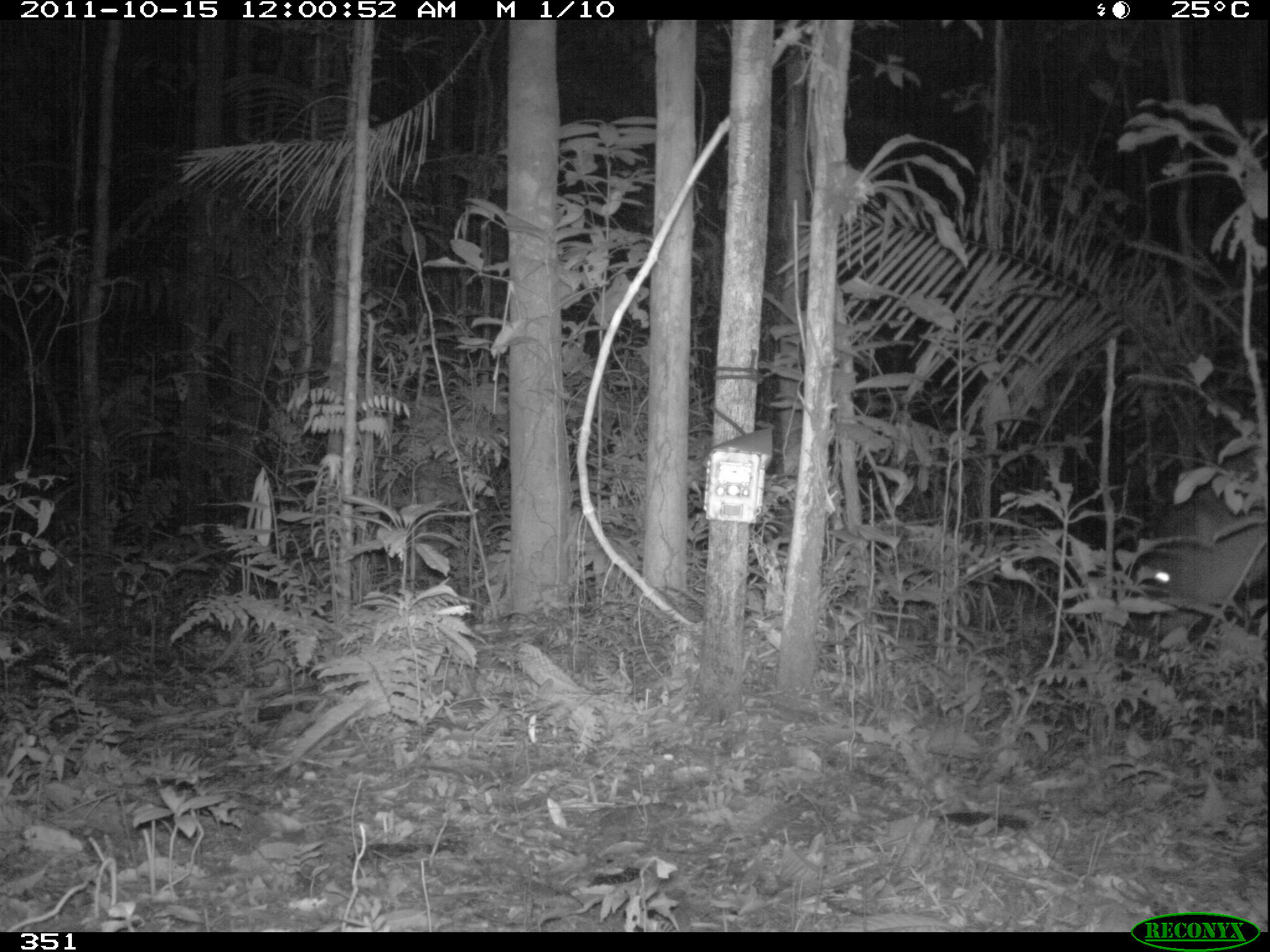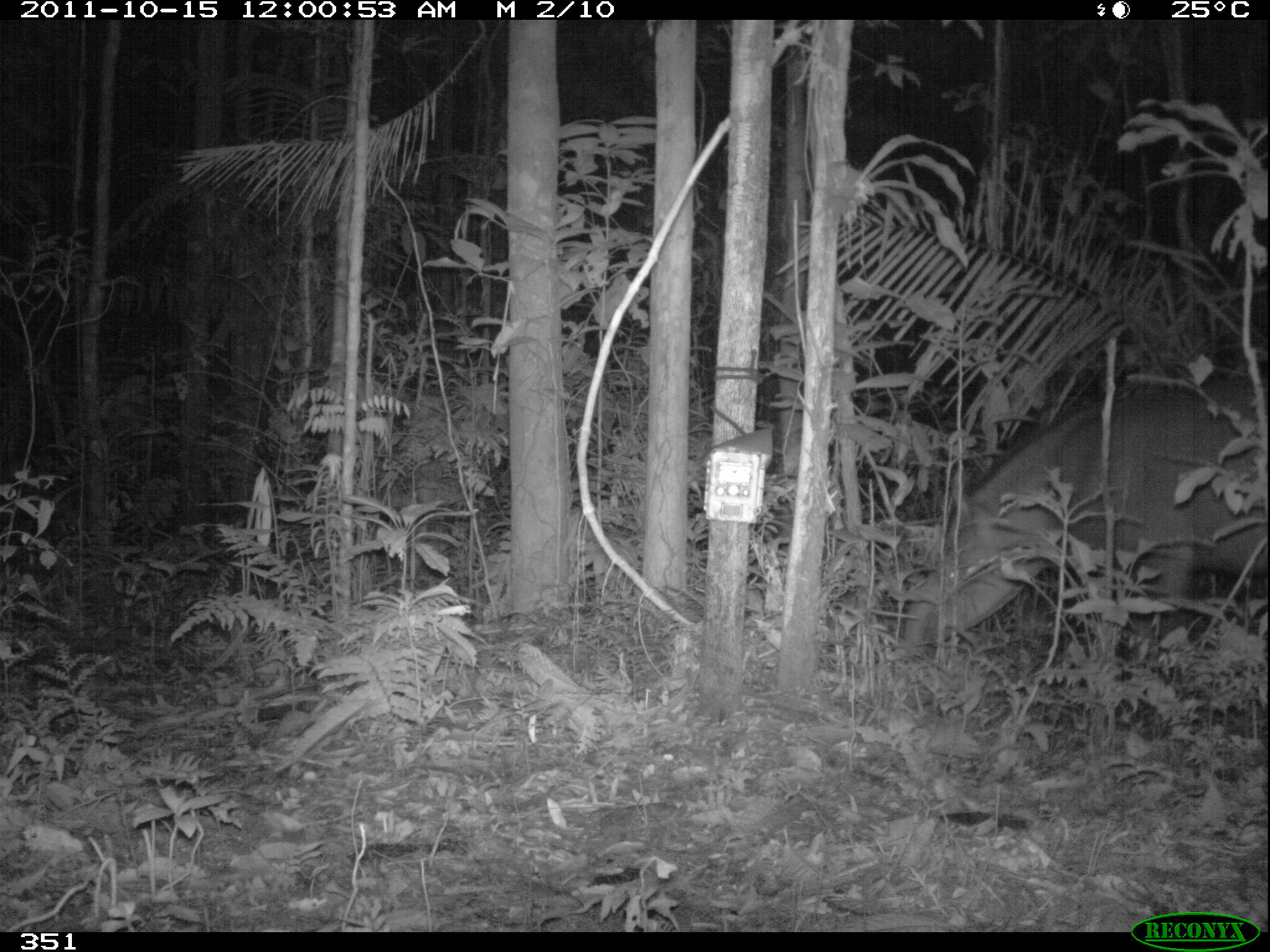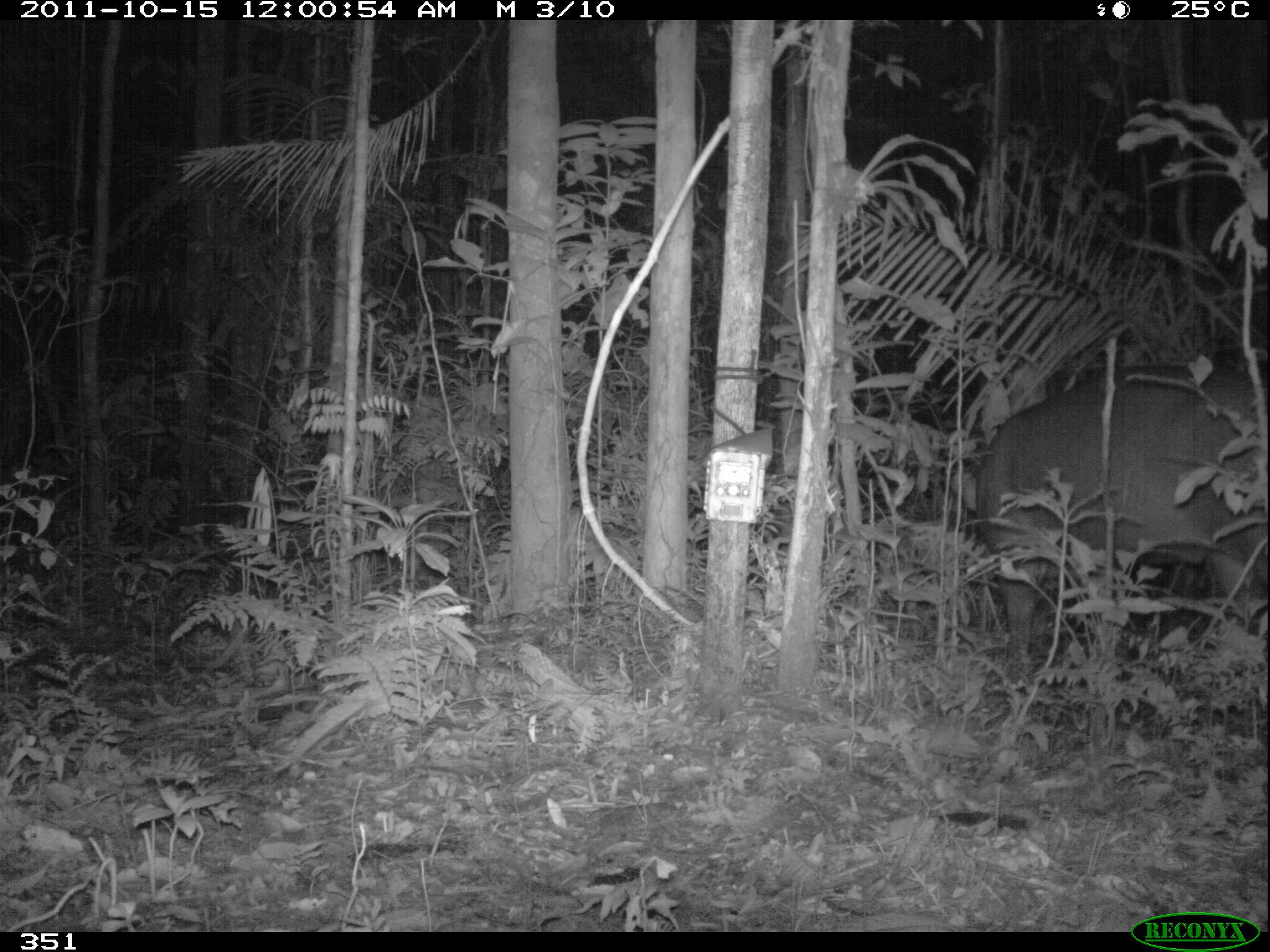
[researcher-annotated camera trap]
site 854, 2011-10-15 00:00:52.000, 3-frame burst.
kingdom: Animalia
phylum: Chordata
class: Mammalia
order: Perissodactyla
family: Tapiridae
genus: Tapirus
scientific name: Tapirus terrestris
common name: south american tapir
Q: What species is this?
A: Tapirus terrestris (south american tapir).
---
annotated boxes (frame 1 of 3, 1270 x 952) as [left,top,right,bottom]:
tapirus terrestris: [1112,478,1267,660]; [0,613,83,736]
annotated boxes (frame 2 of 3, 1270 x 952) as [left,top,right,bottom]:
tapirus terrestris: [901,374,1267,681]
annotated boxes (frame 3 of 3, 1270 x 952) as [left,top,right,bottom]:
tapirus terrestris: [974,362,1267,656]